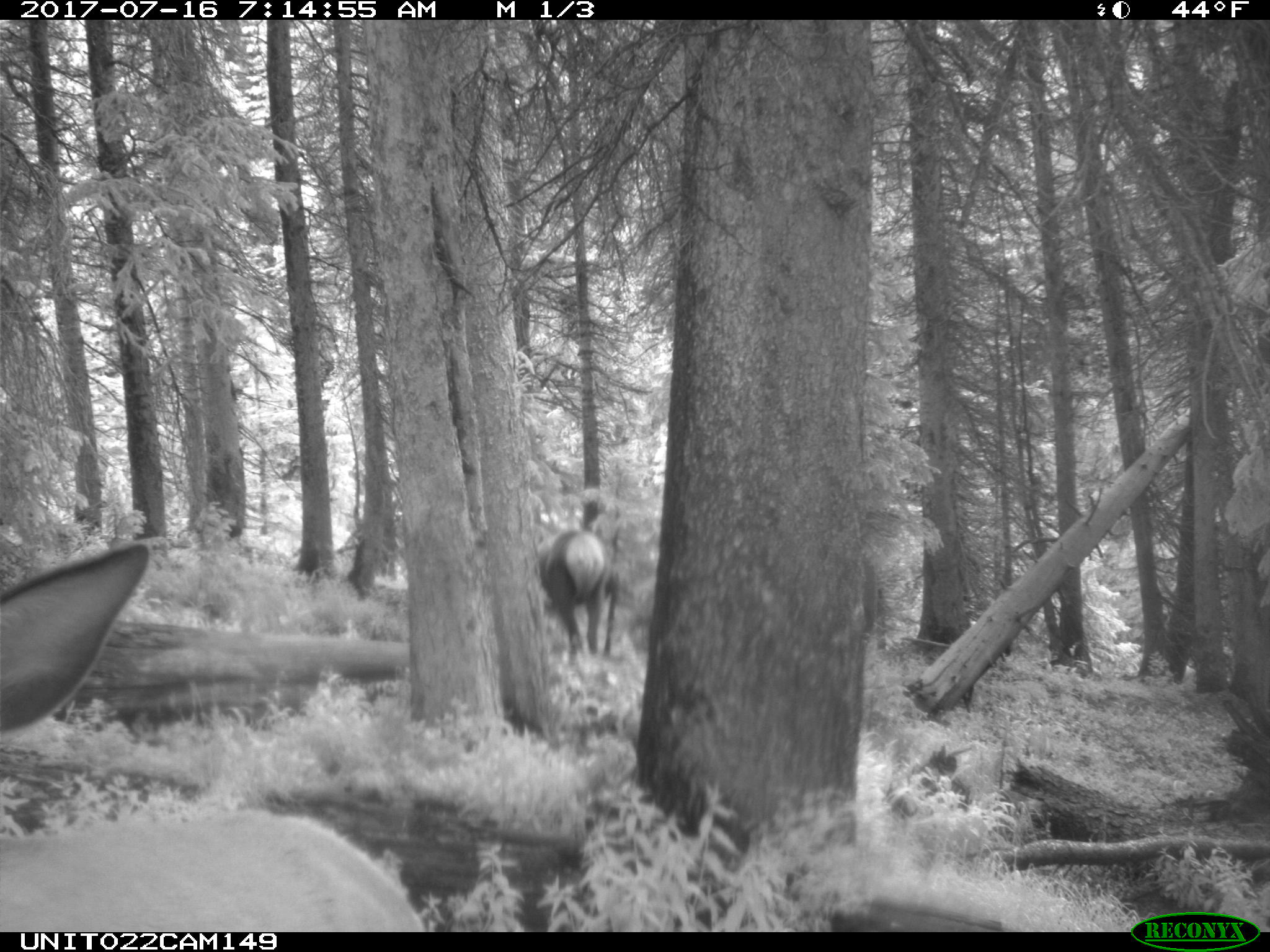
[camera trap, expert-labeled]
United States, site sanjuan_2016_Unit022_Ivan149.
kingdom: Animalia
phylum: Chordata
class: Mammalia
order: Artiodactyla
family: Cervidae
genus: Cervus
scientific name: Cervus elaphus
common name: red deer